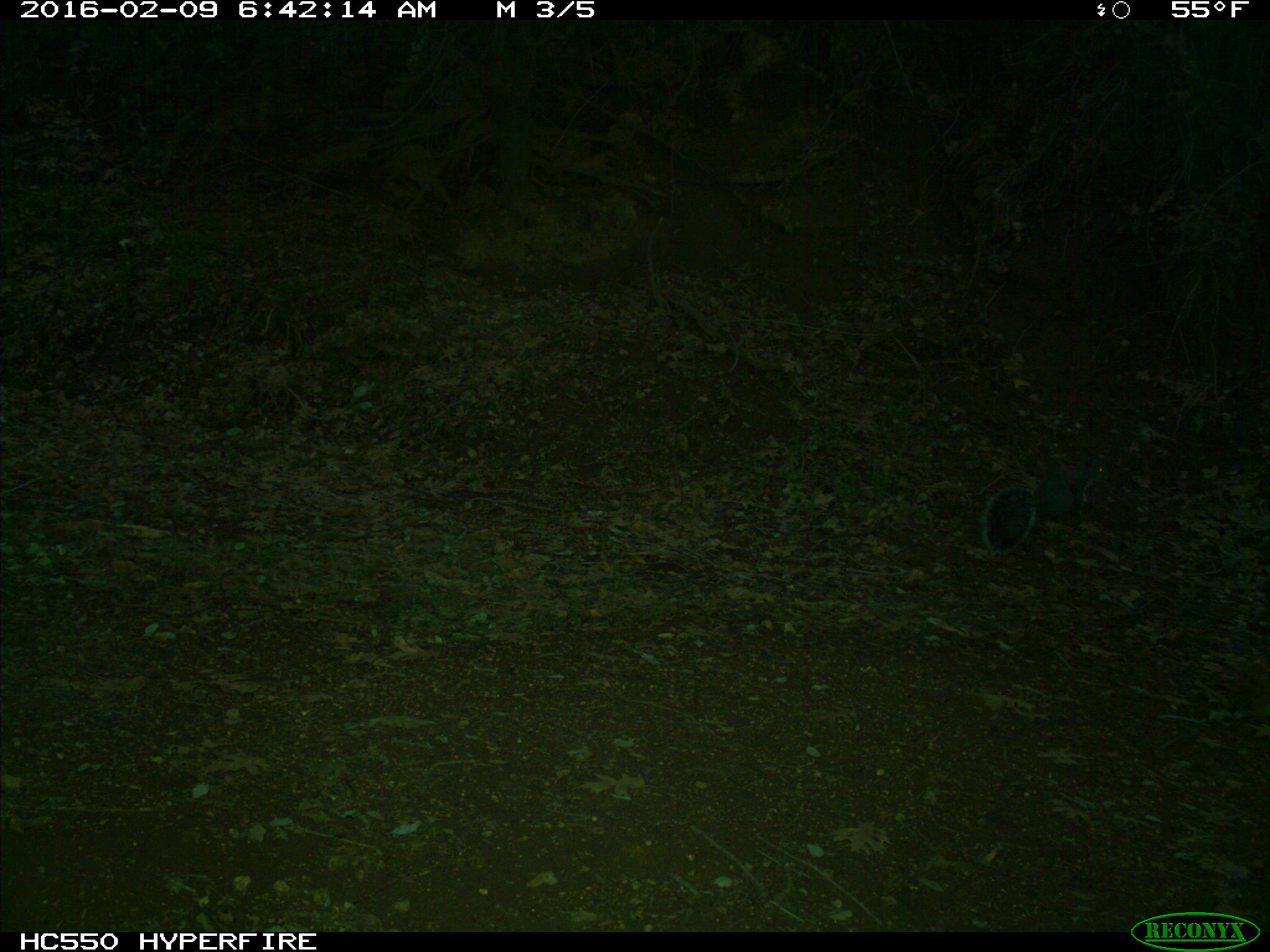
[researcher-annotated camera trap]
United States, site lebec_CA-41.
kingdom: Animalia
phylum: Chordata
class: Mammalia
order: Rodentia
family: Sciuridae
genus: Sciurus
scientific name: Sciurus carolinensis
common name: eastern gray squirrel